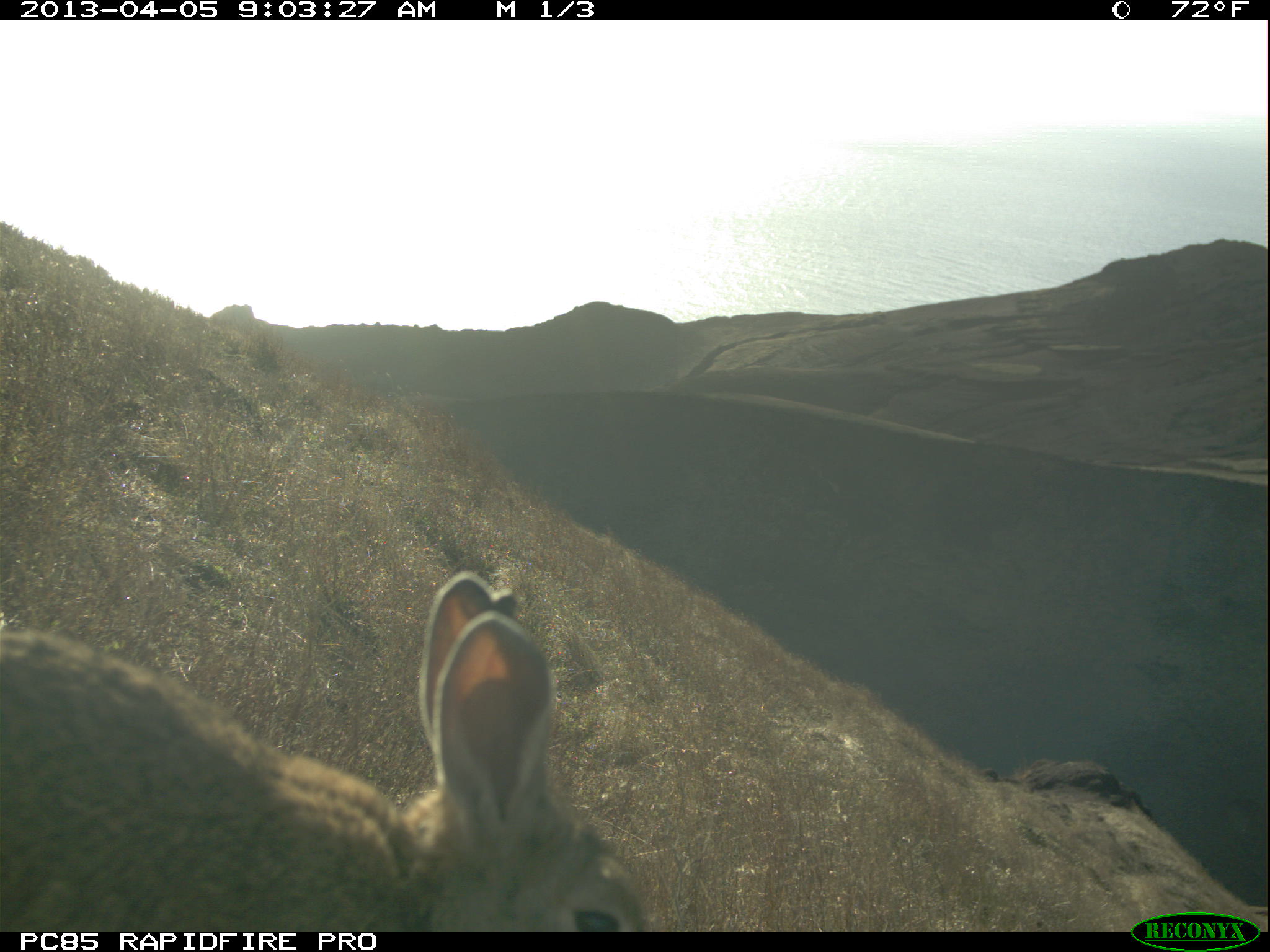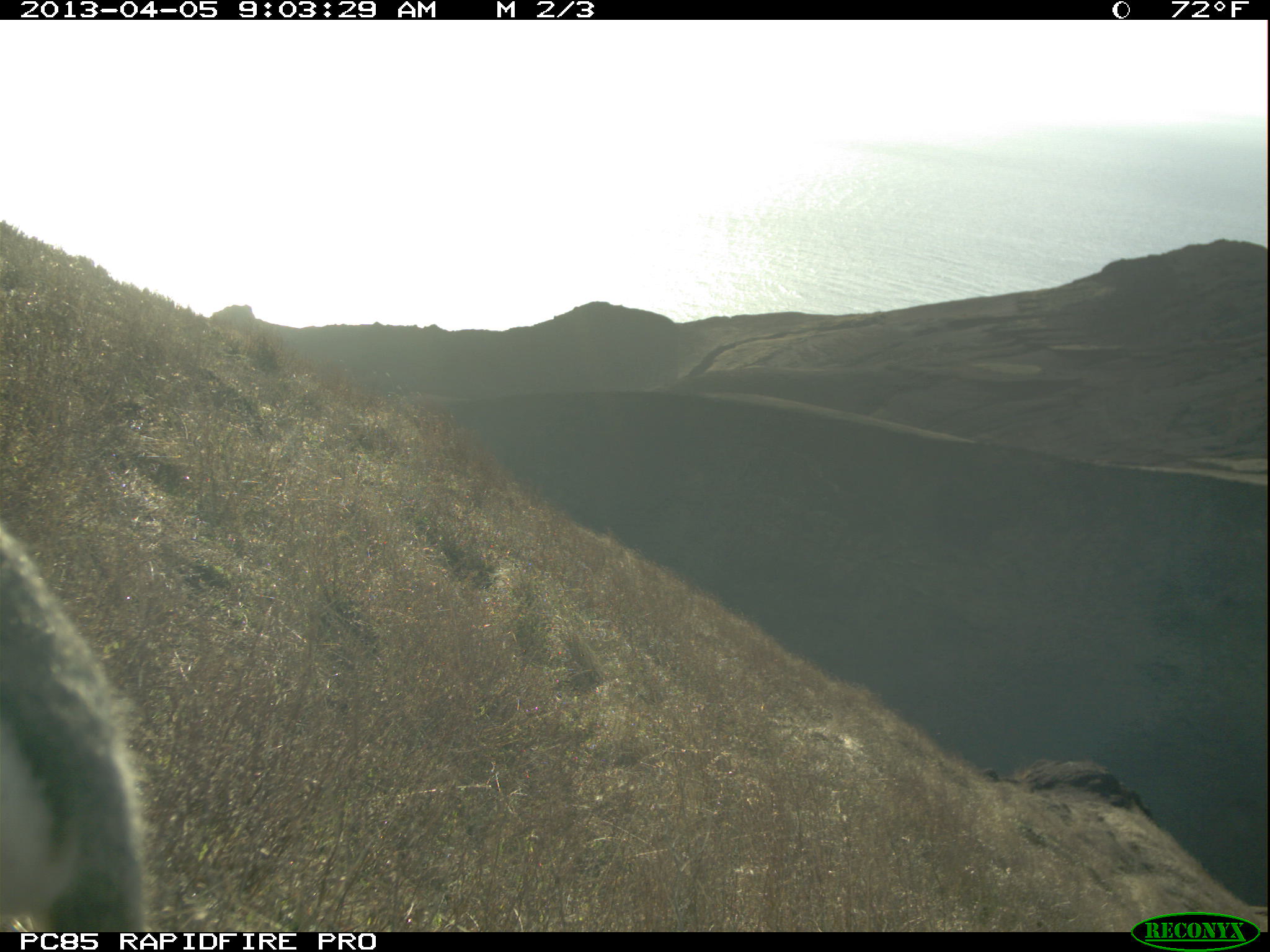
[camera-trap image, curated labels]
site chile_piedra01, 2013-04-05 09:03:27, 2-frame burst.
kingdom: Animalia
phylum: Chordata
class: Mammalia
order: Lagomorpha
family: Leporidae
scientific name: Leporidae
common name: rabbits and hares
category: rabbit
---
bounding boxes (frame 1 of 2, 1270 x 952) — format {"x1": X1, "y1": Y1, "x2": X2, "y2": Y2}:
rabbit: {"x1": 0, "y1": 571, "x2": 658, "y2": 930}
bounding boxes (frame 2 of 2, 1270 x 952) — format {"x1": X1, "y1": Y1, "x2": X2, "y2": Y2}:
rabbit: {"x1": 0, "y1": 494, "x2": 148, "y2": 928}